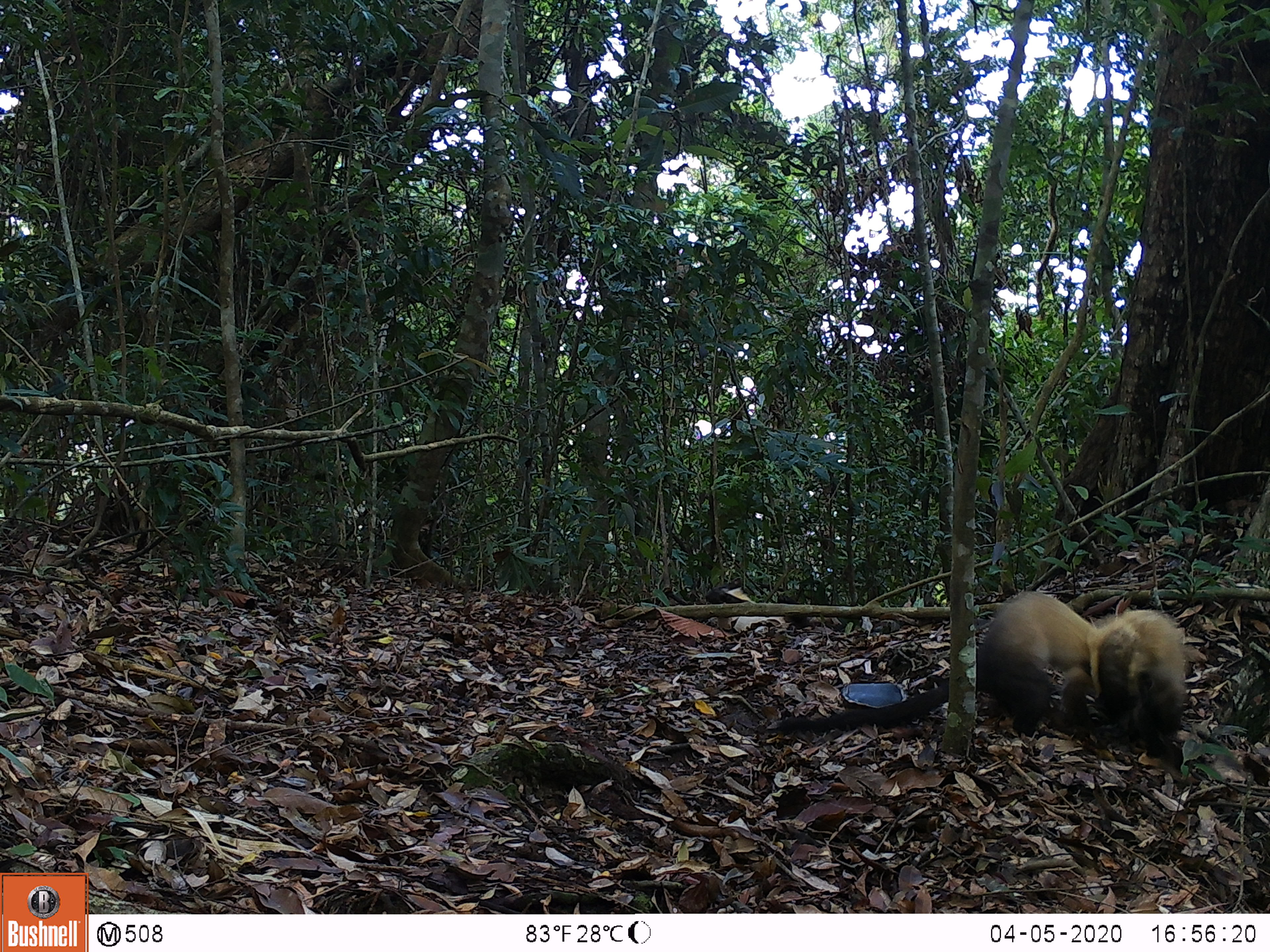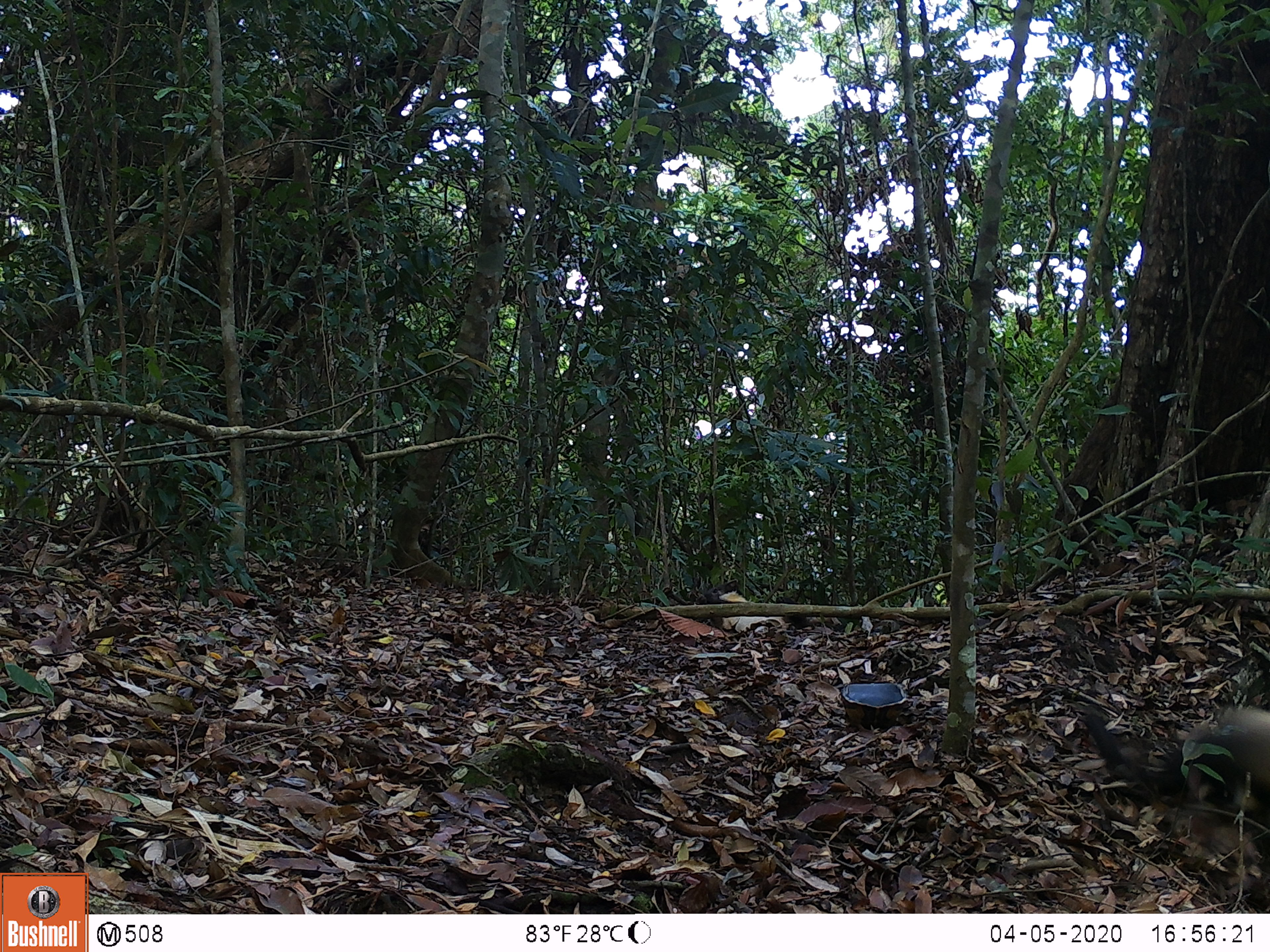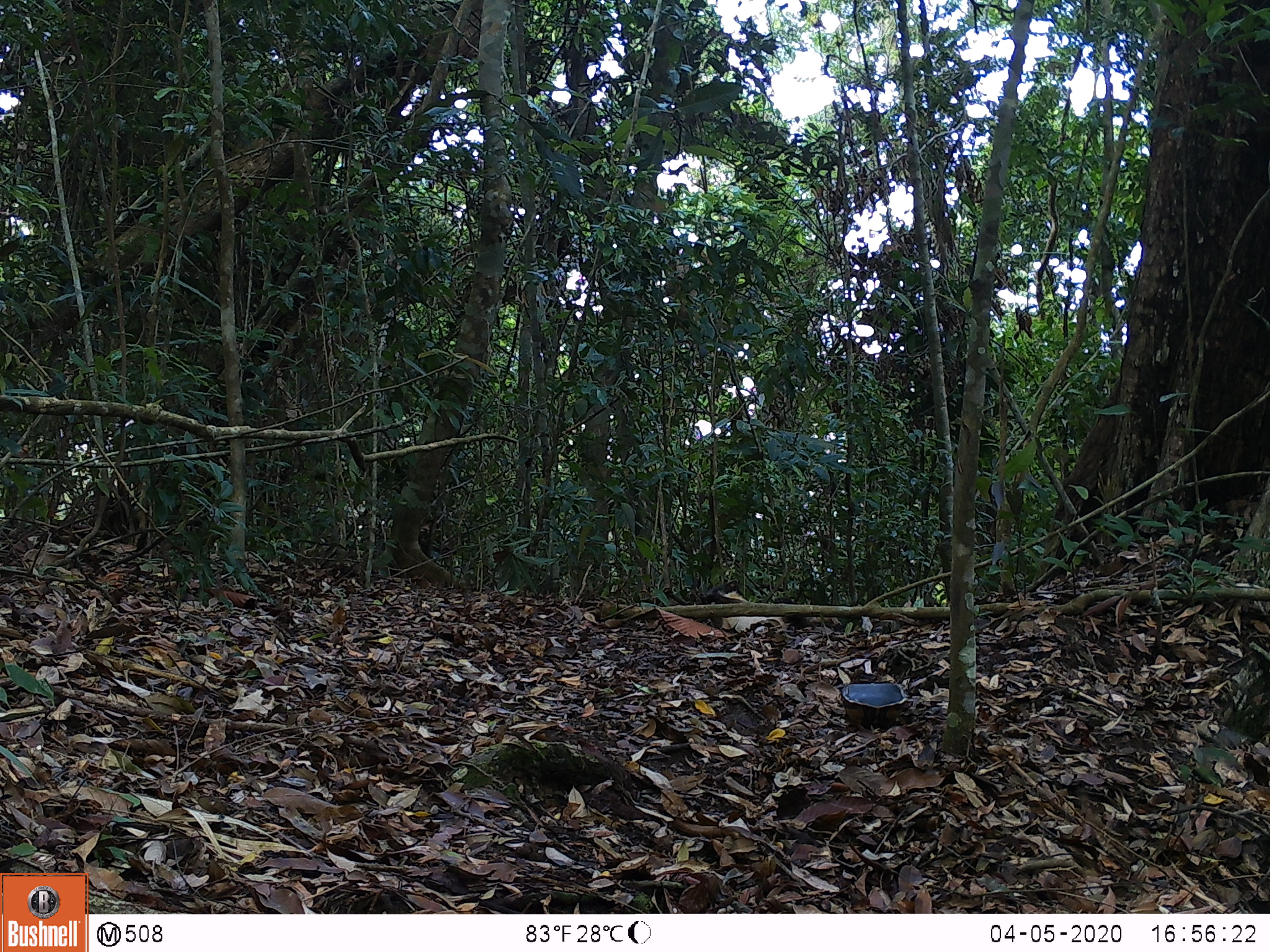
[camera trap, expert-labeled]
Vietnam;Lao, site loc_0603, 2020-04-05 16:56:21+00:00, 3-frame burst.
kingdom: Animalia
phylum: Chordata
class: Mammalia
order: Carnivora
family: Mustelidae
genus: Martes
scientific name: Martes flavigula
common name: yellow-throated marten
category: yellow throated marten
Yellow throated marten (yellow-throated marten) (Martes flavigula). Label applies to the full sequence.